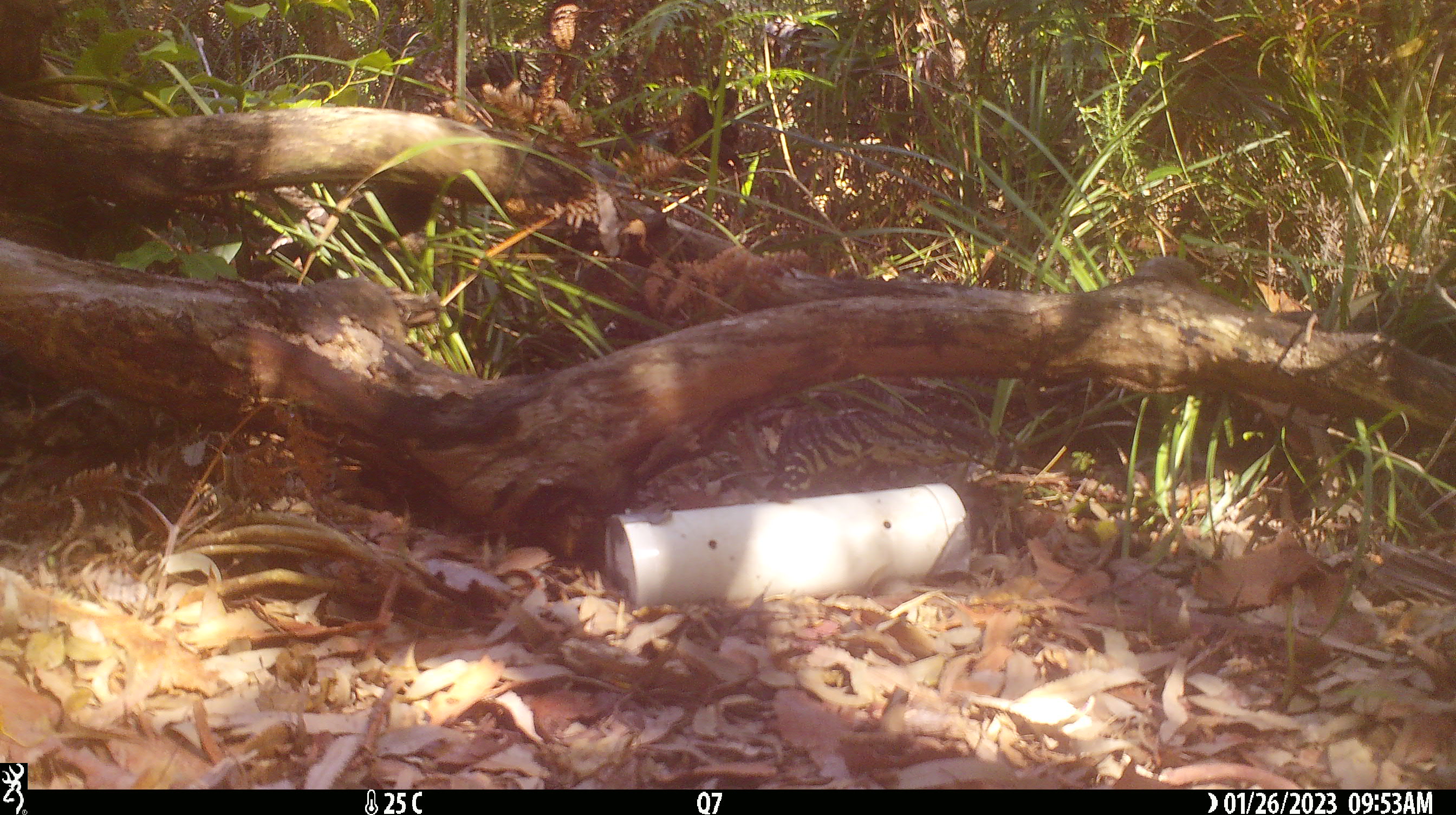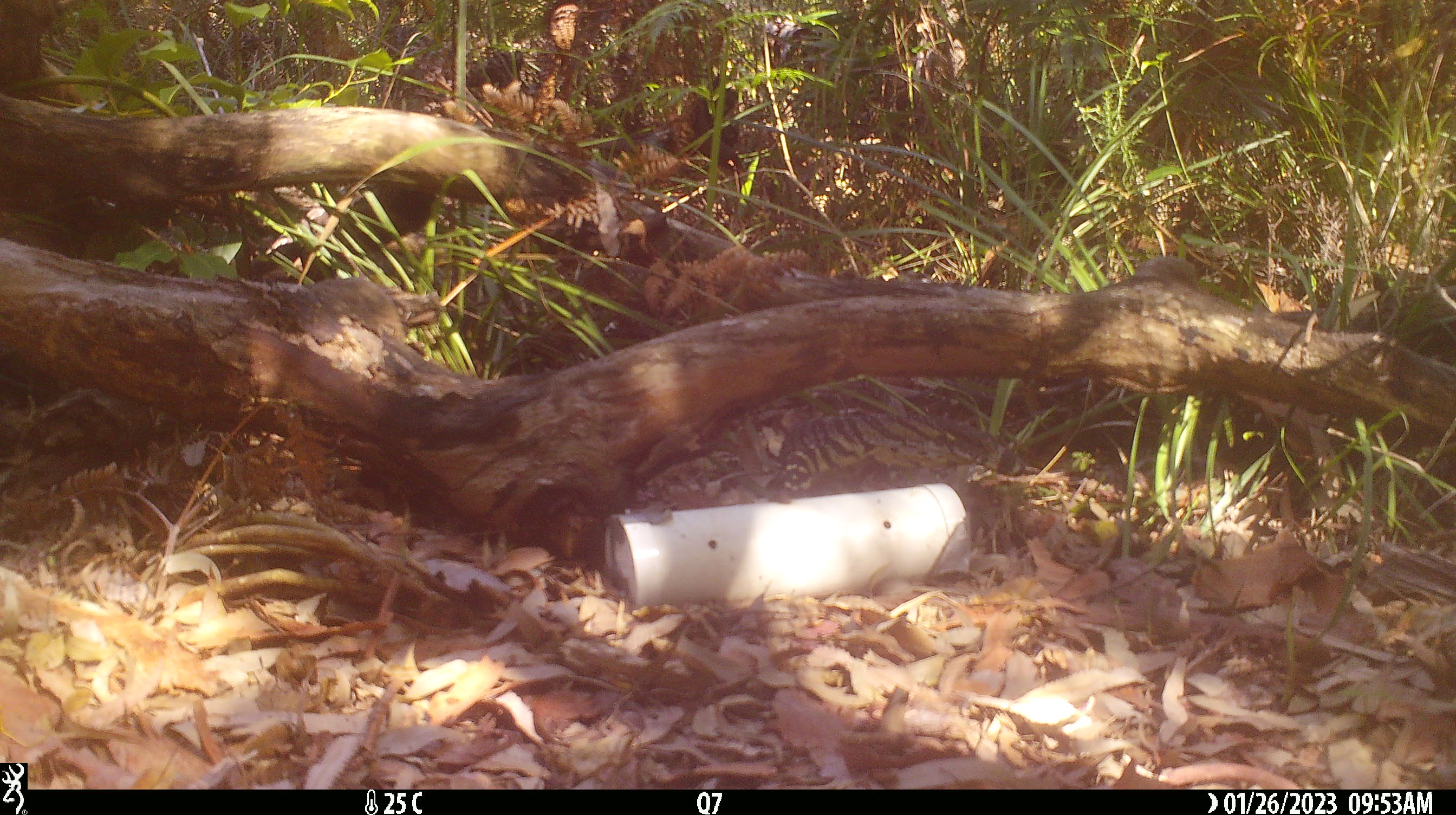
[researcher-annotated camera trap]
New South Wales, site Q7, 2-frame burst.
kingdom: Animalia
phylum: Chordata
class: Reptilia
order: Squamata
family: Varanidae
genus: Varanus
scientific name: Varanus varius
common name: lace monitor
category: goanna